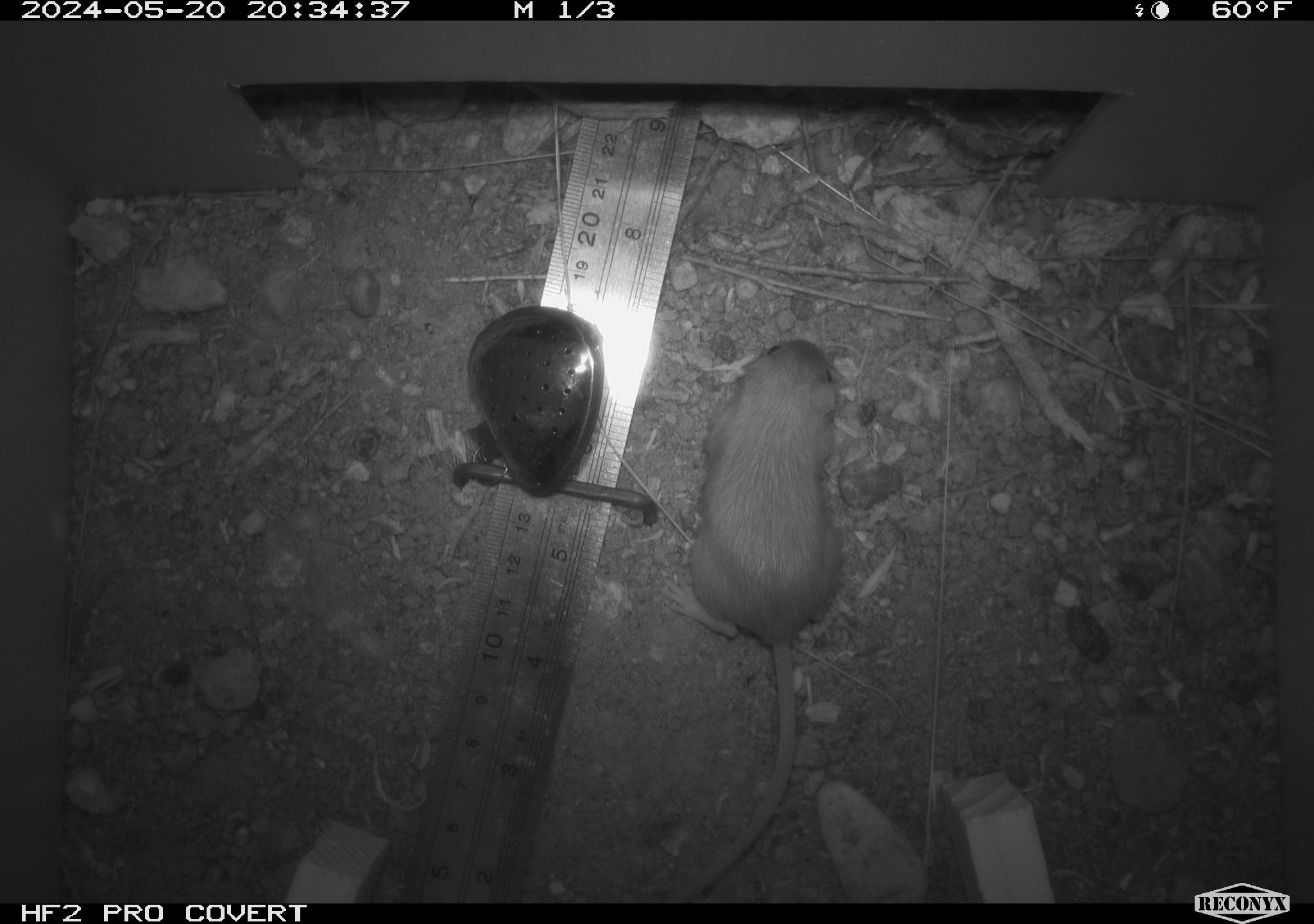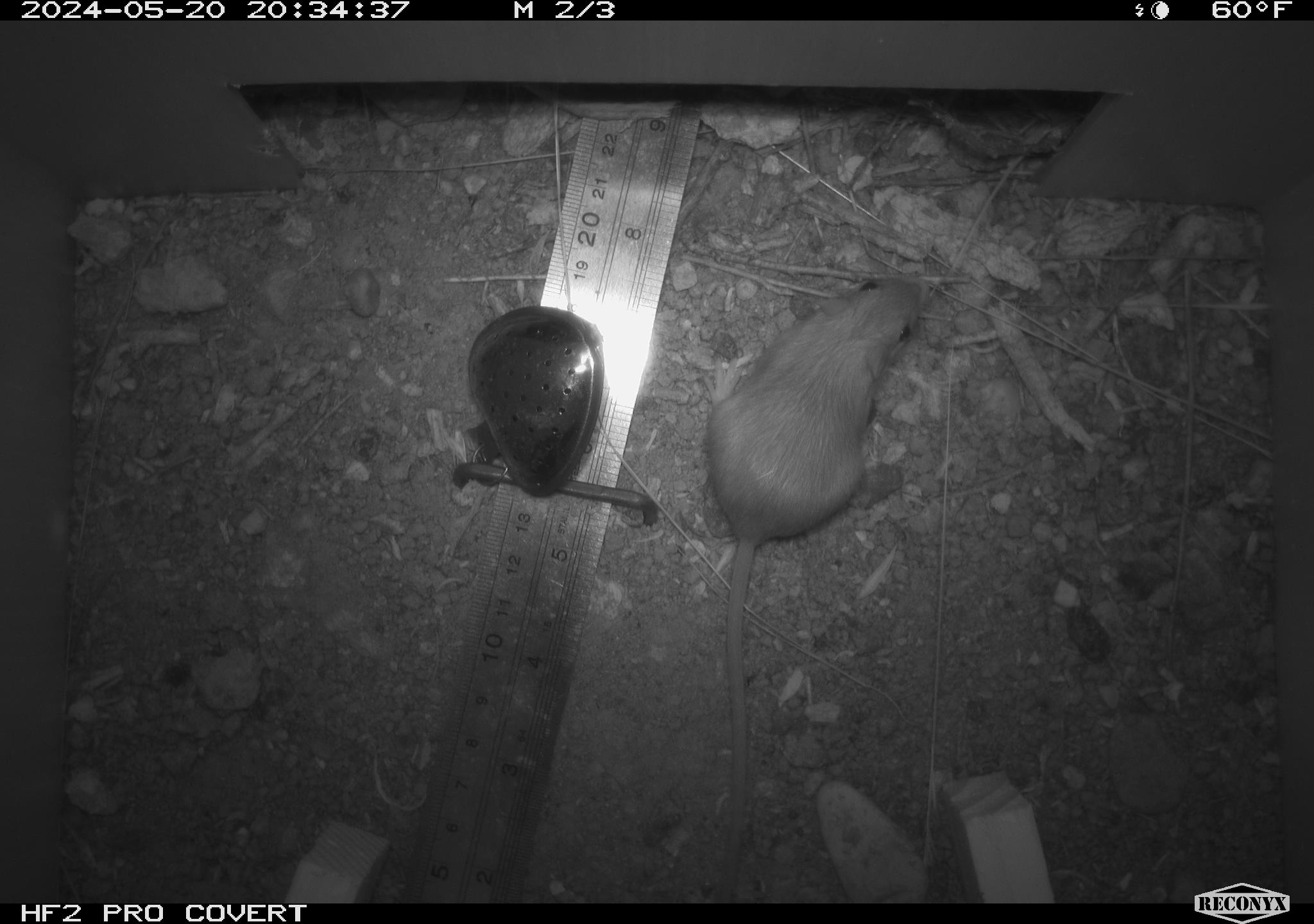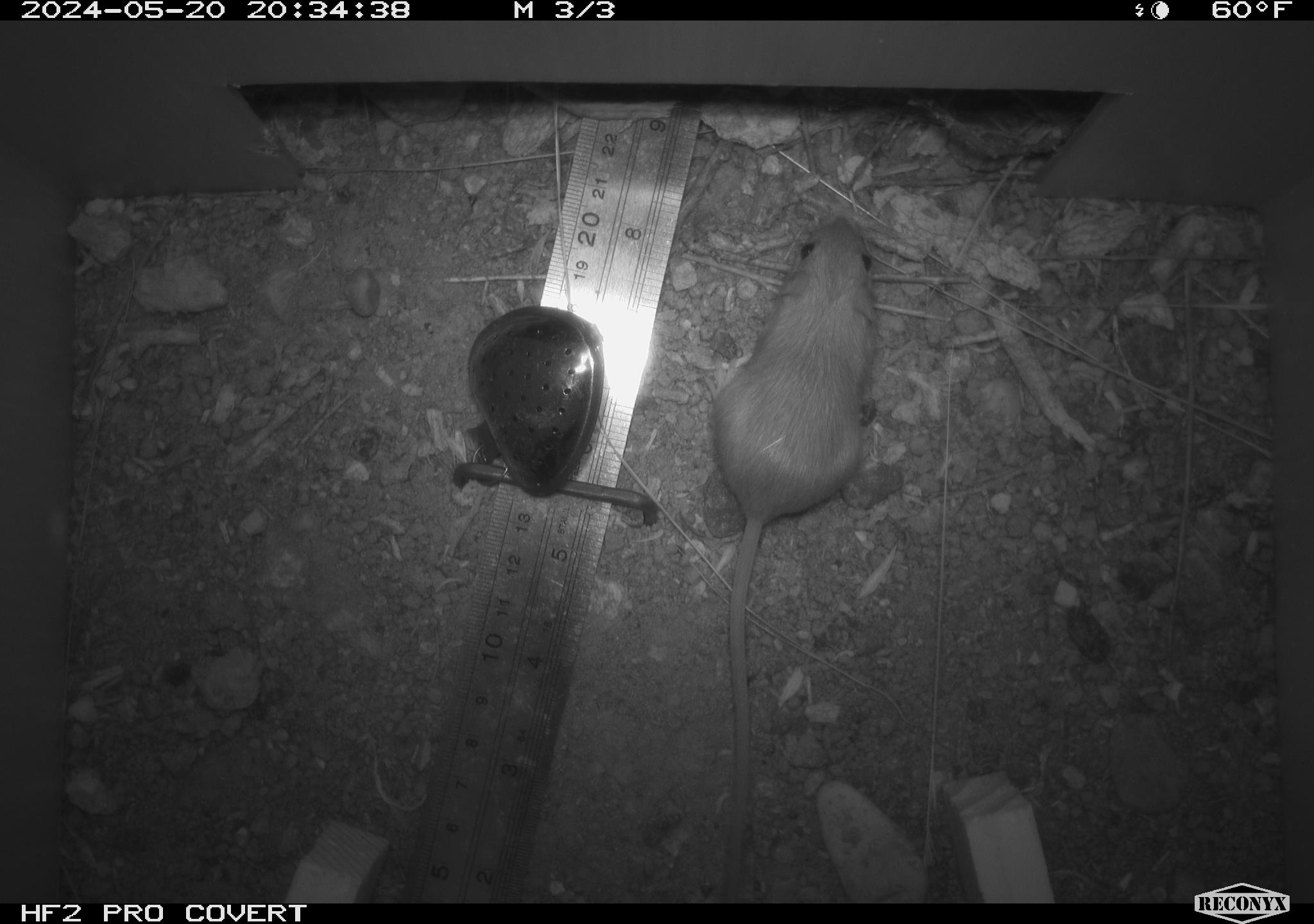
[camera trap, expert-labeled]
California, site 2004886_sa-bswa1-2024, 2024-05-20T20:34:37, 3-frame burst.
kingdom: Animalia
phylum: Chordata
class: Mammalia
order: Rodentia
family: Heteromyidae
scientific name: Heteromyidae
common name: kangaroo rats and pocket mice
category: heteromyidae family